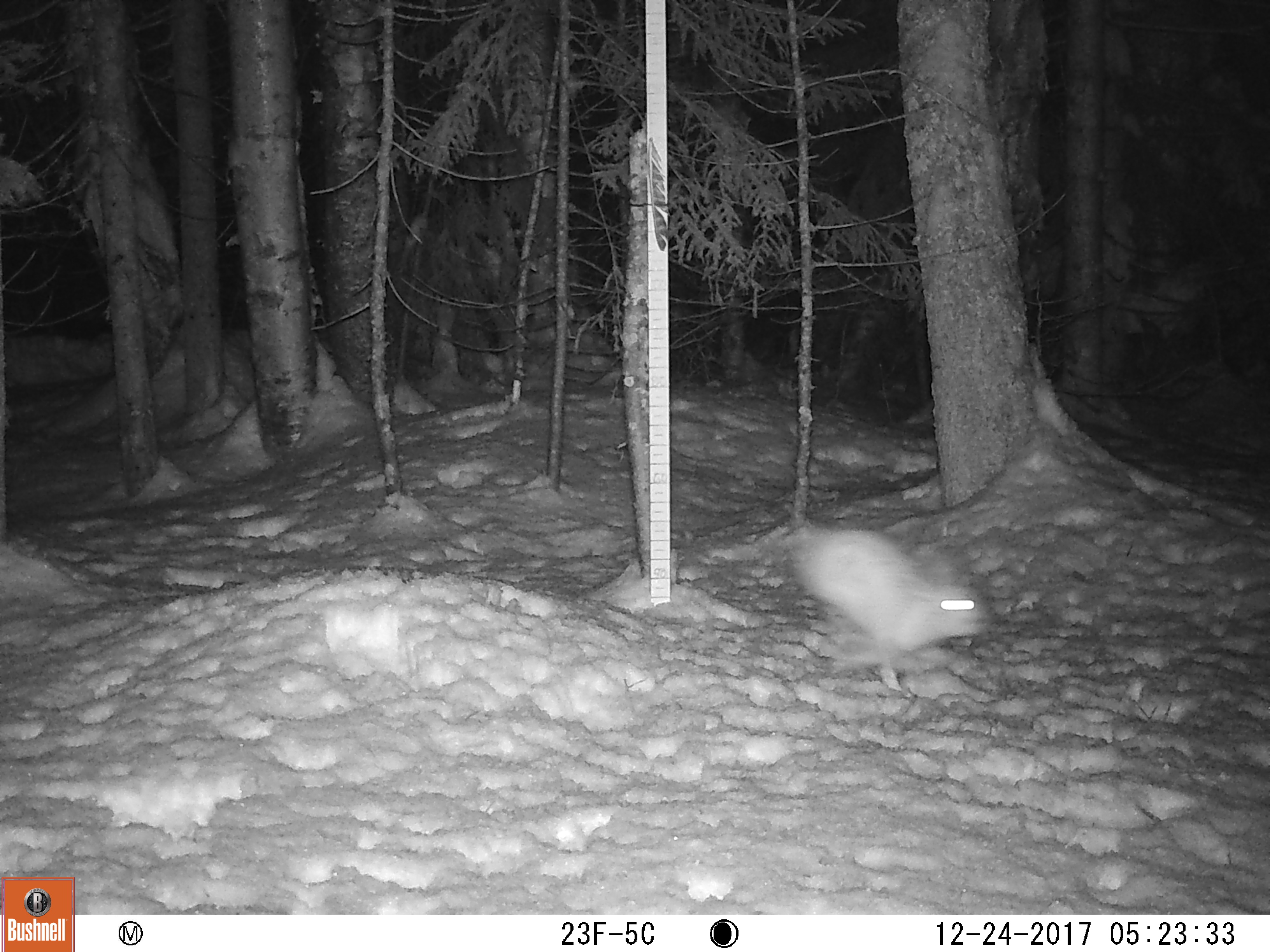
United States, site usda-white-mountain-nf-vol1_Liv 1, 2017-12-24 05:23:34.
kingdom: Animalia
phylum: Chordata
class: Mammalia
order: Lagomorpha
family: Leporidae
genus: Lepus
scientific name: Lepus americanus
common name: snowshoe hare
Snowshoe hare (Lepus americanus).